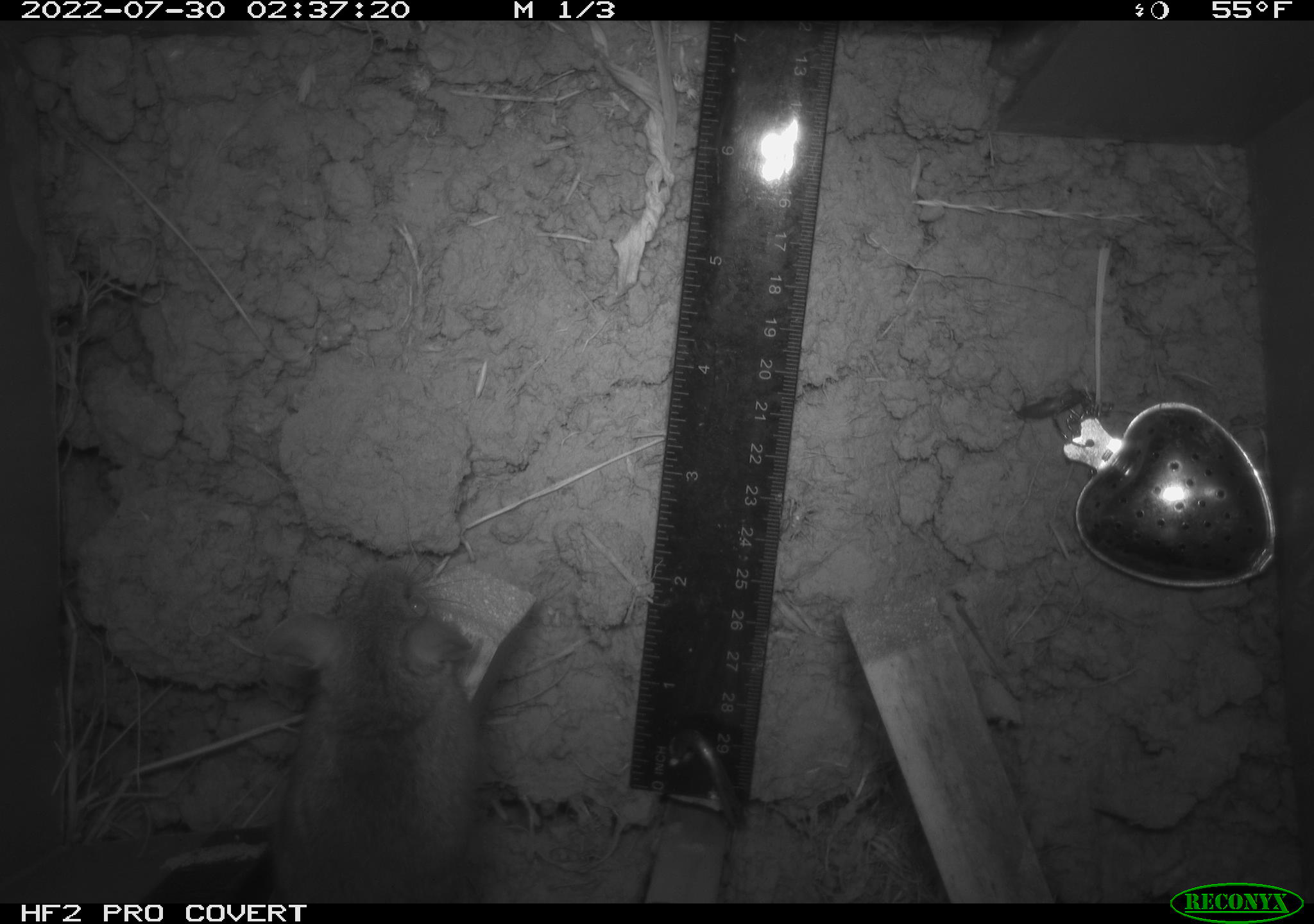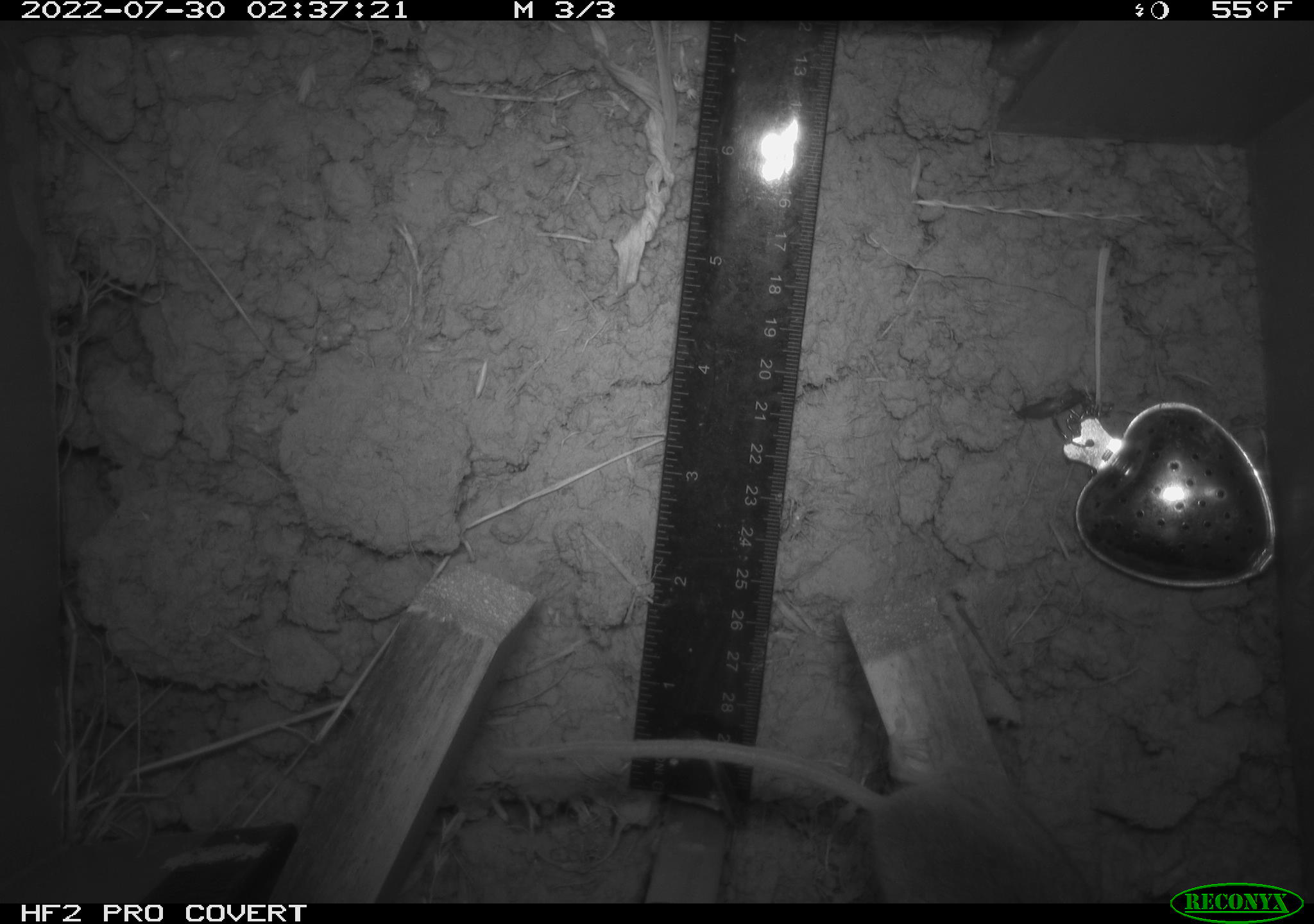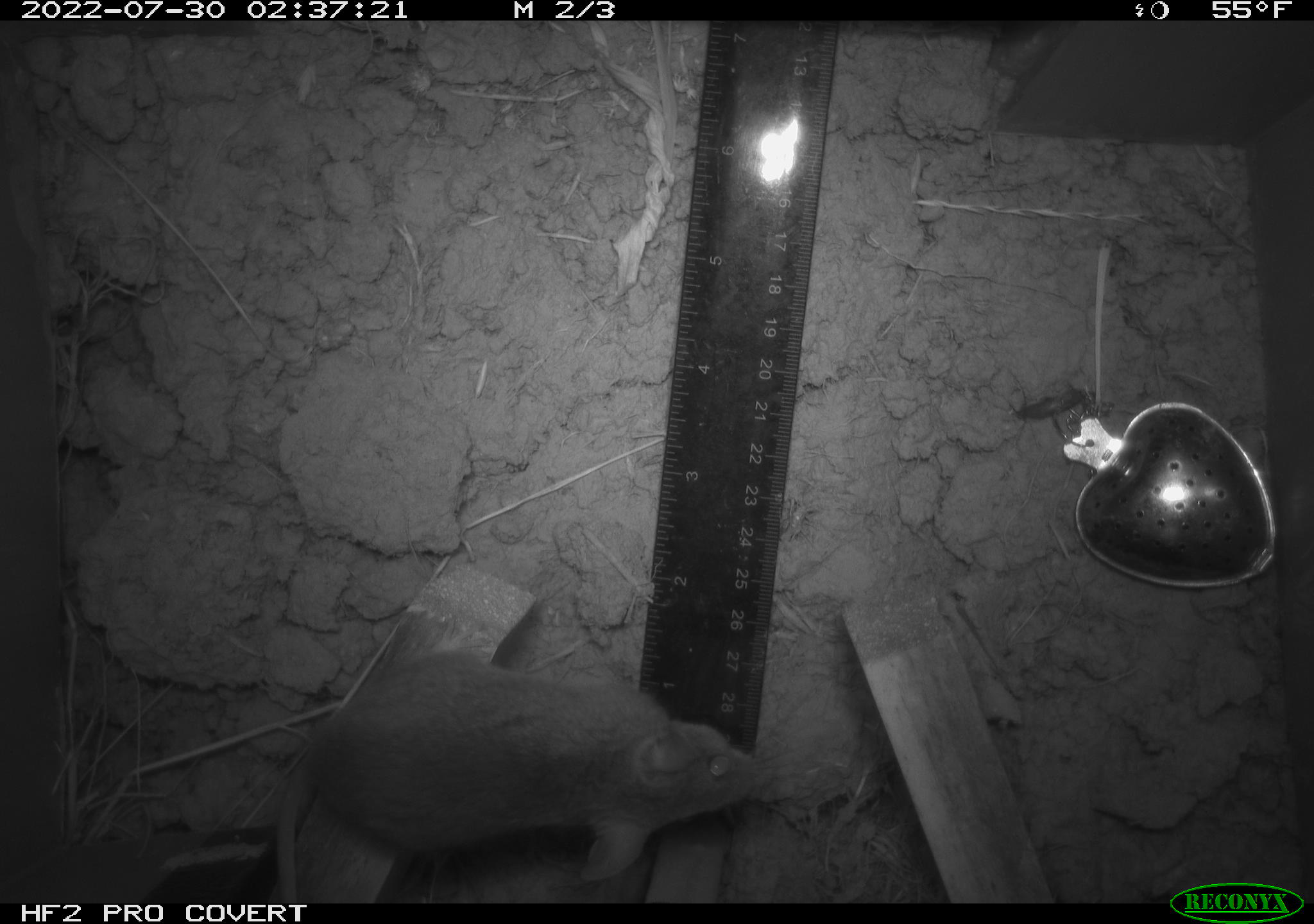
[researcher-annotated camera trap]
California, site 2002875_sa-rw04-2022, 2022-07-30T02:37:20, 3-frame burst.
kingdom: Animalia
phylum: Chordata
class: Mammalia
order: Rodentia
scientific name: Rodentia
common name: mouse species